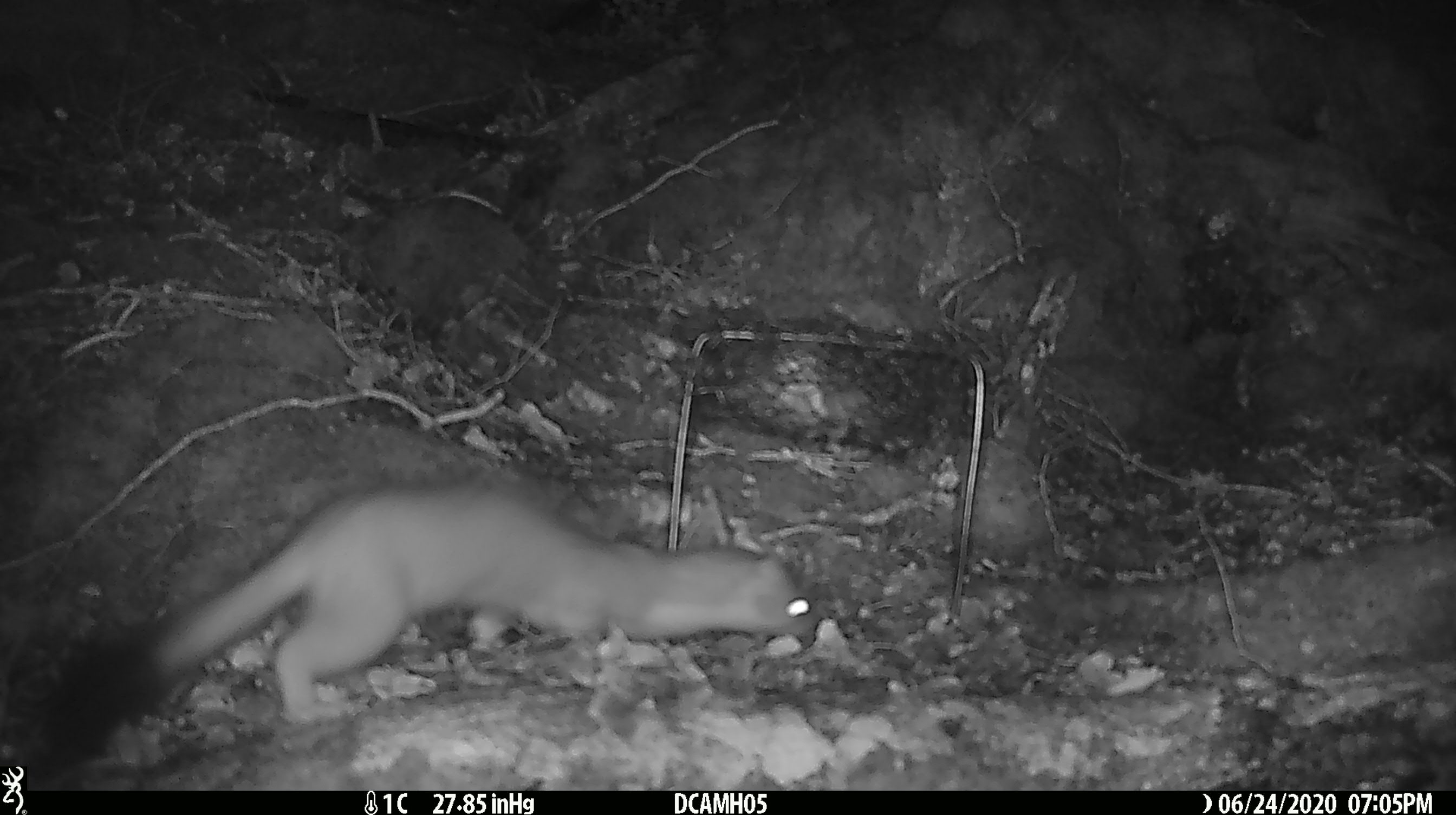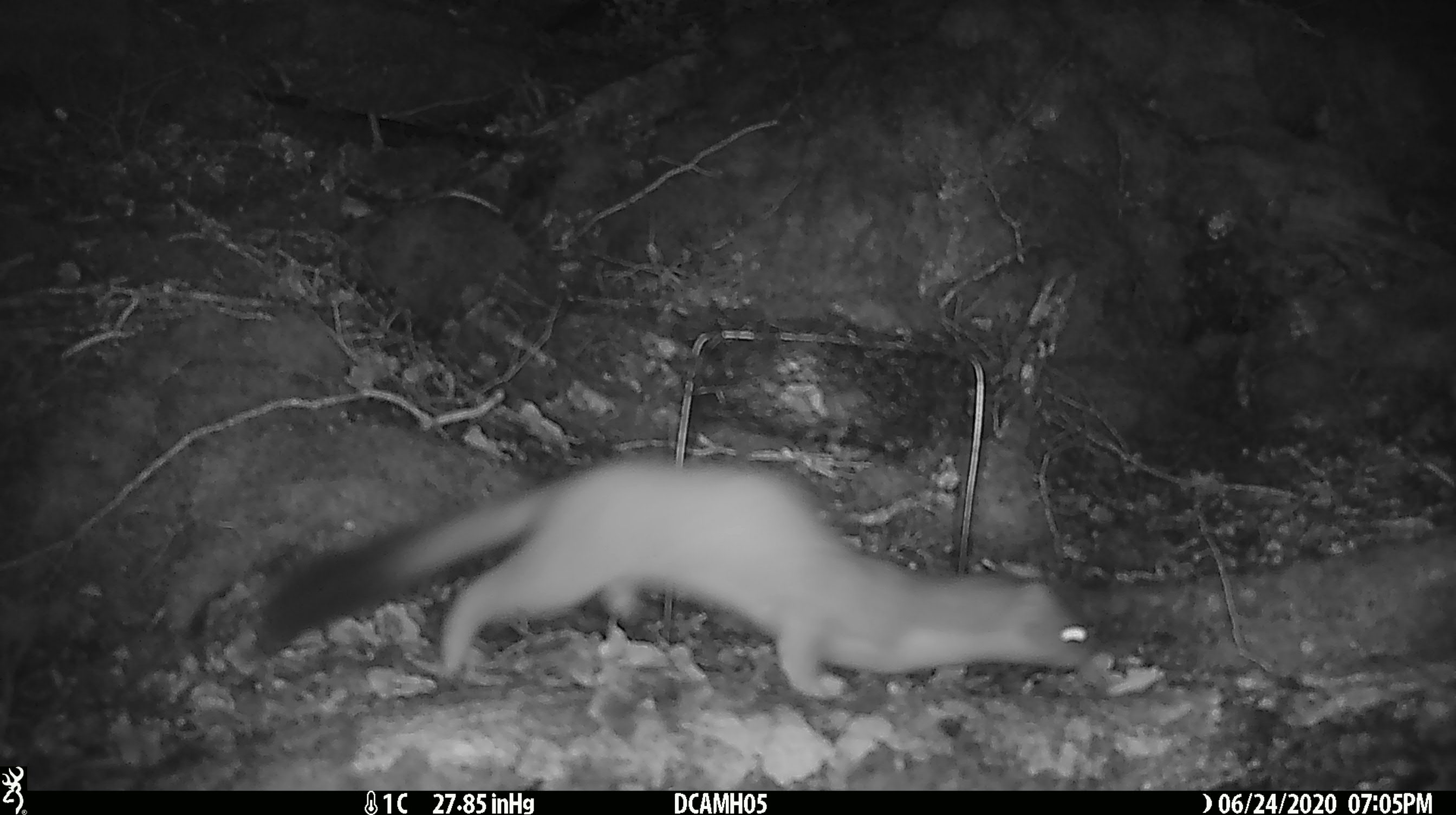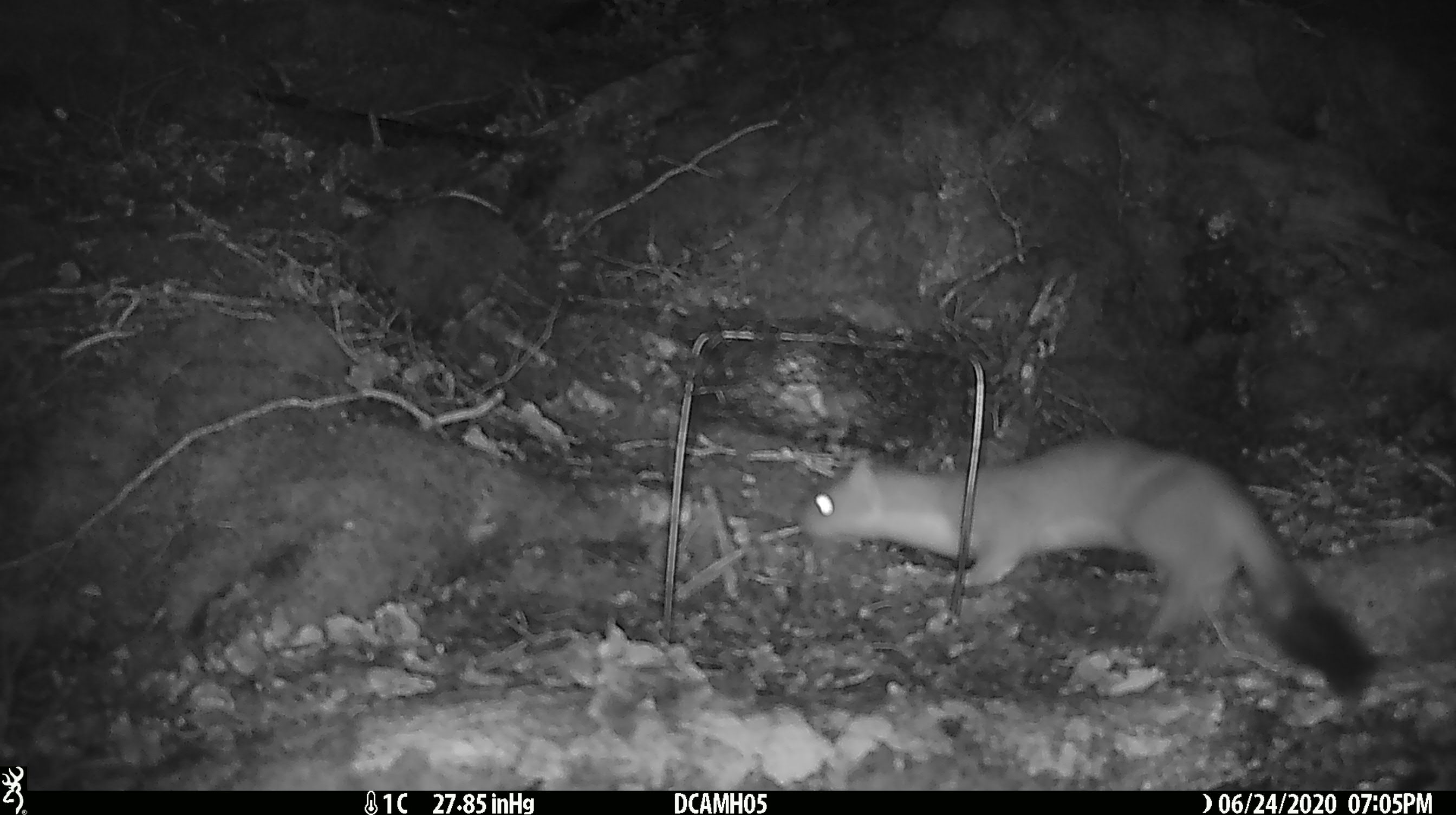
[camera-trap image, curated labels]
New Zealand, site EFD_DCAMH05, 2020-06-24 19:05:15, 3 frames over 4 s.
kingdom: Animalia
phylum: Chordata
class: Mammalia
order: Carnivora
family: Mustelidae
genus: Mustela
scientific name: Mustela erminea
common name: stoat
Stoat (Mustela erminea).